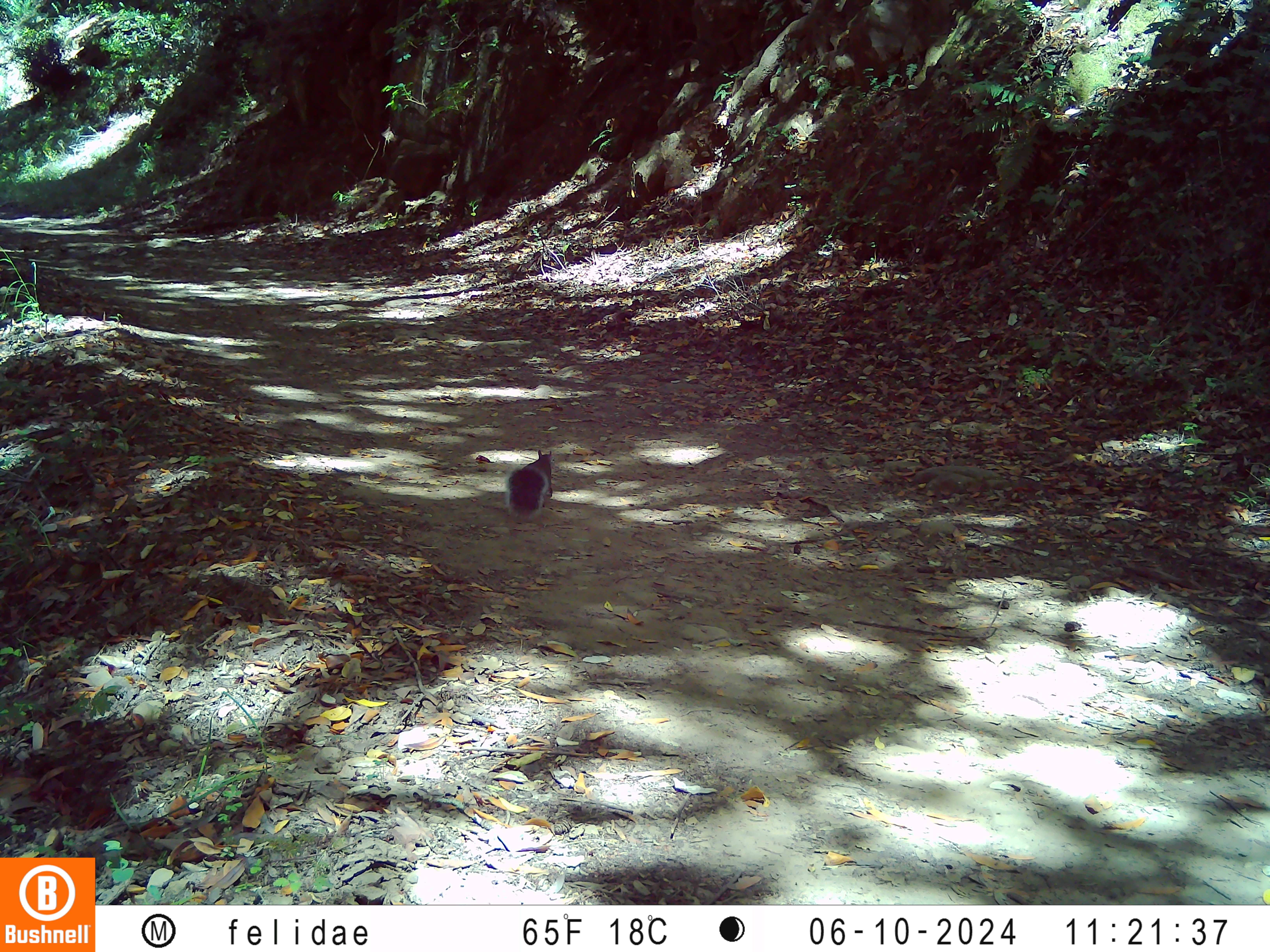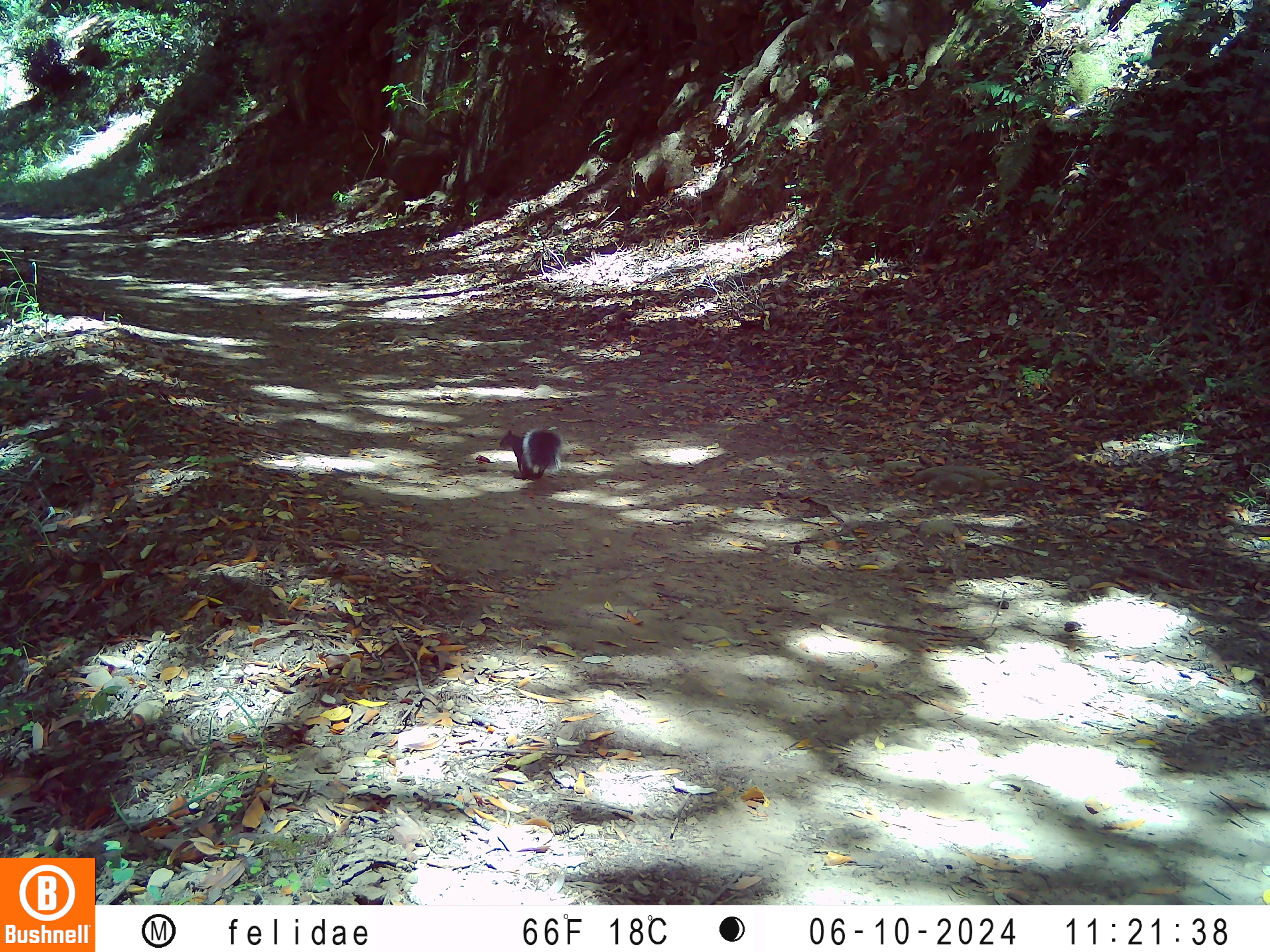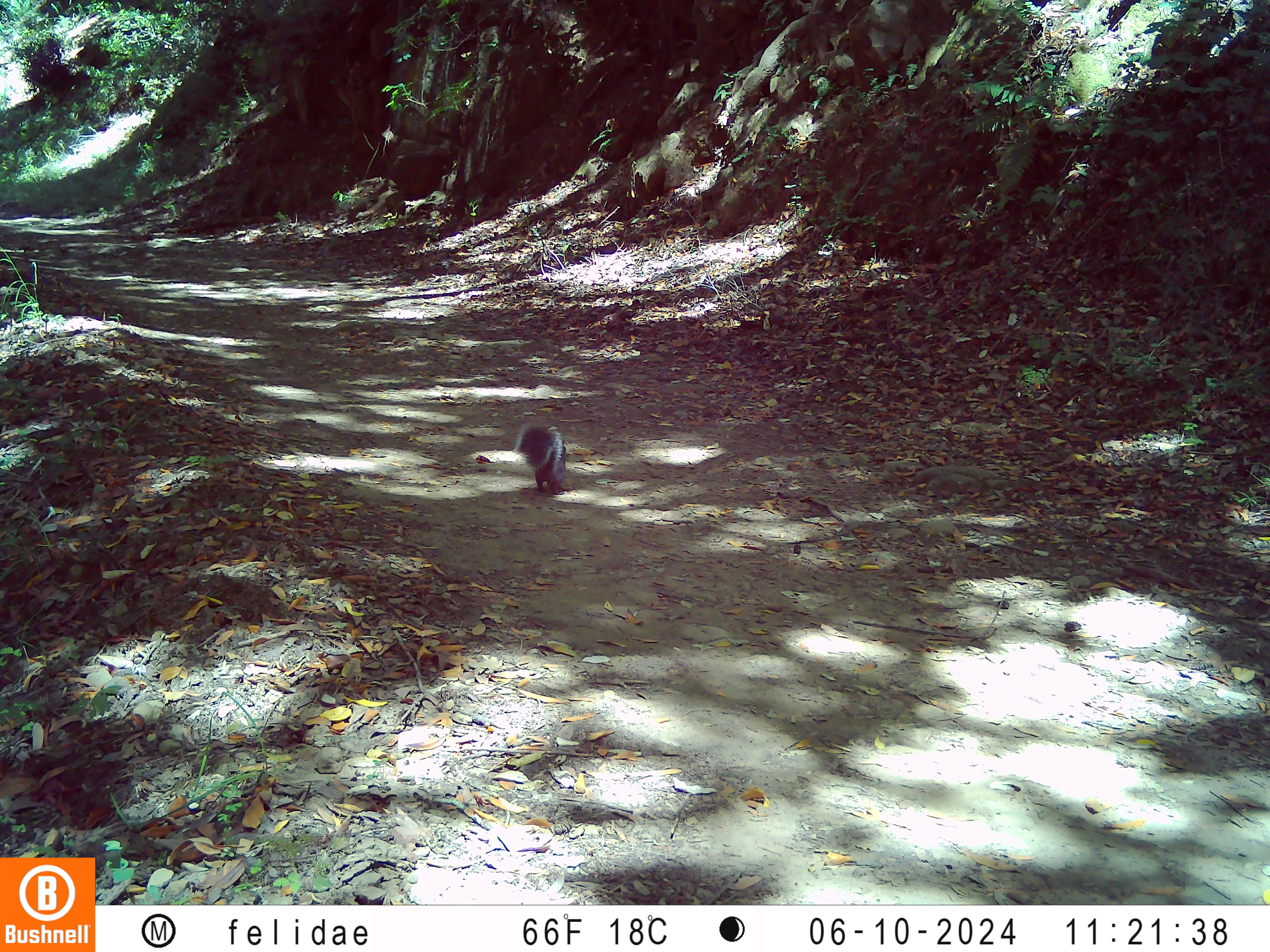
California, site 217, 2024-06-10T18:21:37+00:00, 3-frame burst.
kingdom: Animalia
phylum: Chordata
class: Mammalia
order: Rodentia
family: Sciuridae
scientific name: Sciuridae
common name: squirrel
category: unknown squirrel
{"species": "unknown squirrel (squirrel) (Sciuridae)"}